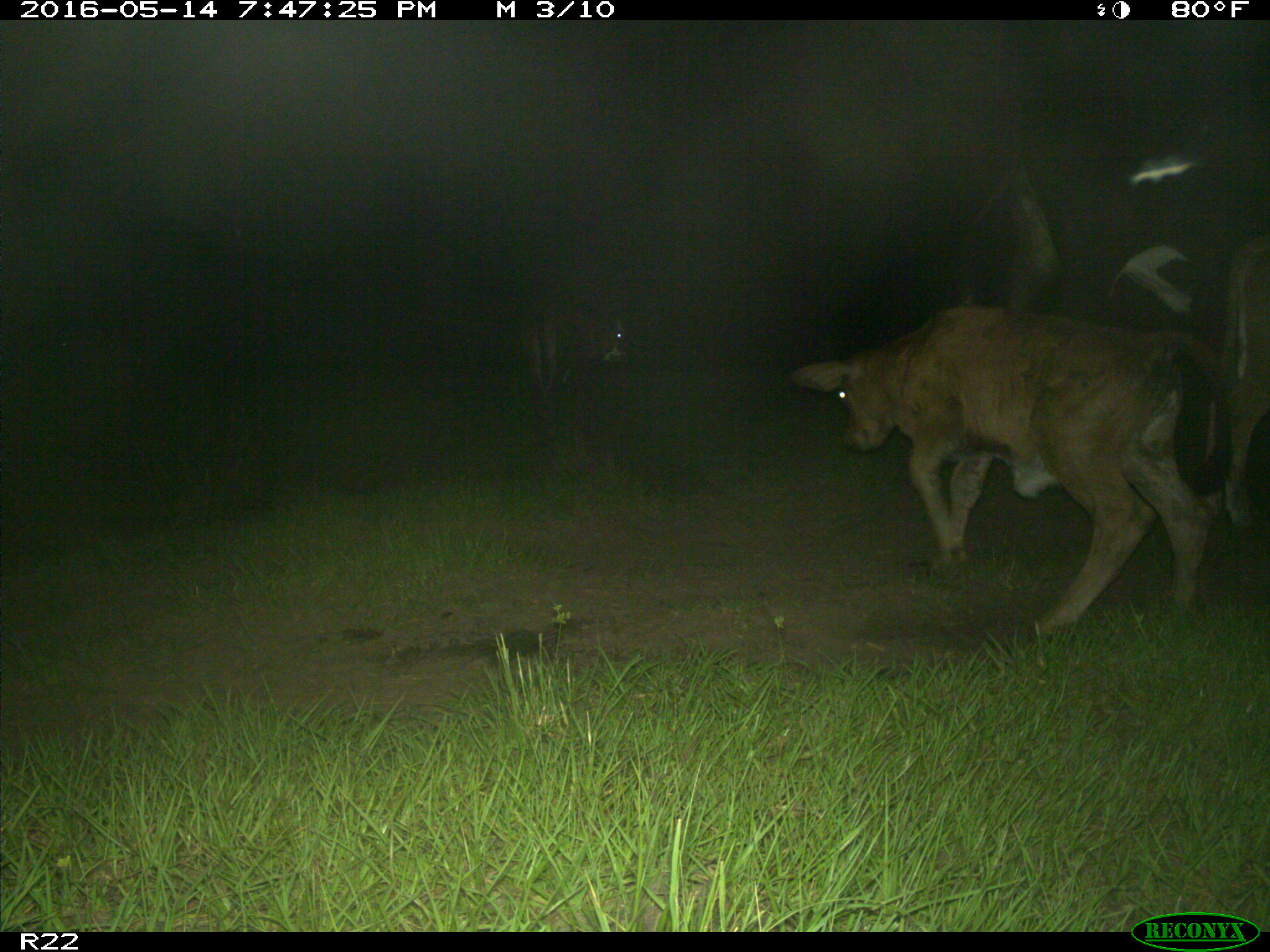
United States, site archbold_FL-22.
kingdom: Animalia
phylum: Chordata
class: Mammalia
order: Artiodactyla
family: Bovidae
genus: Bos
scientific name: Bos taurus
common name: domestic cow